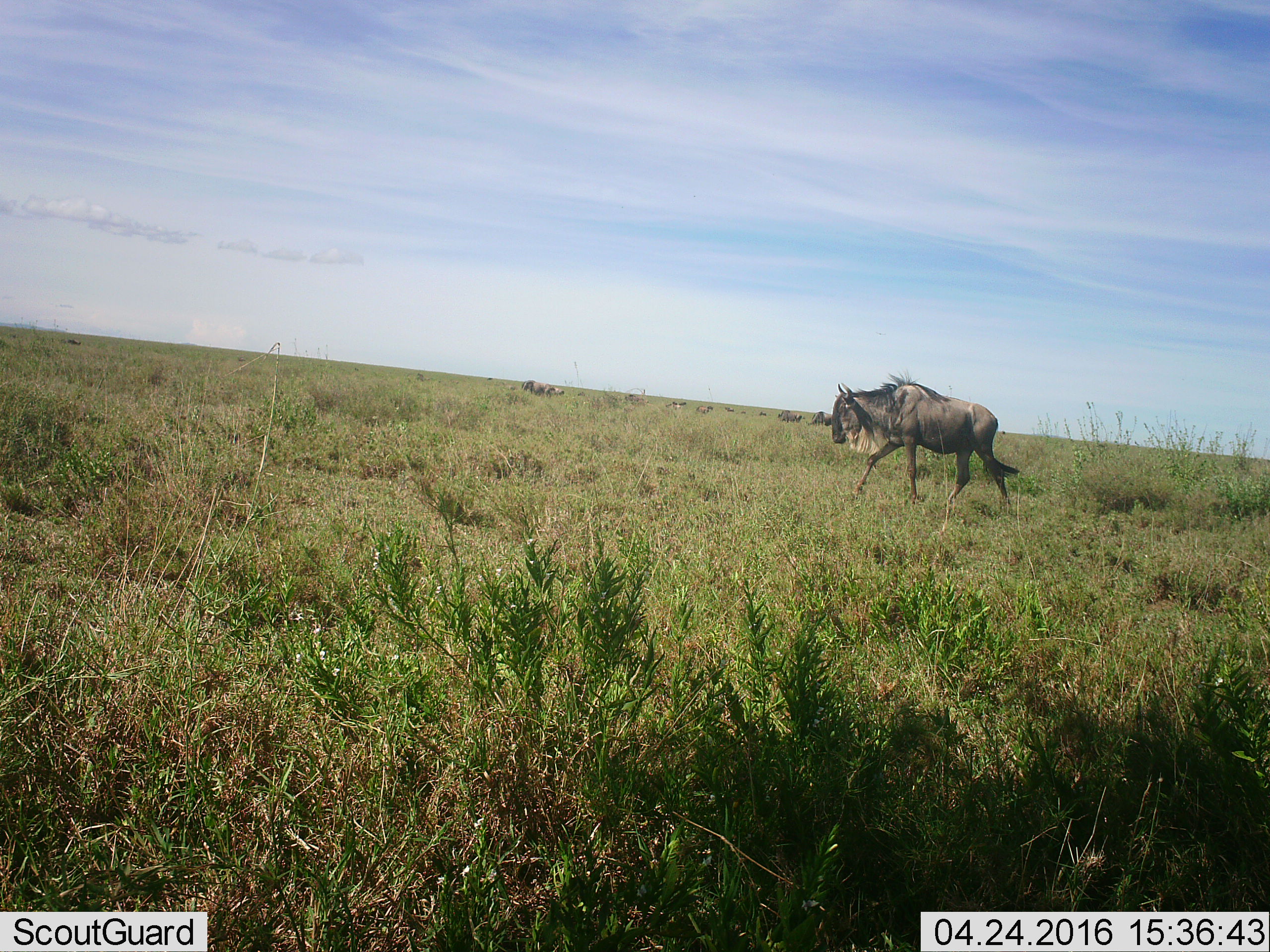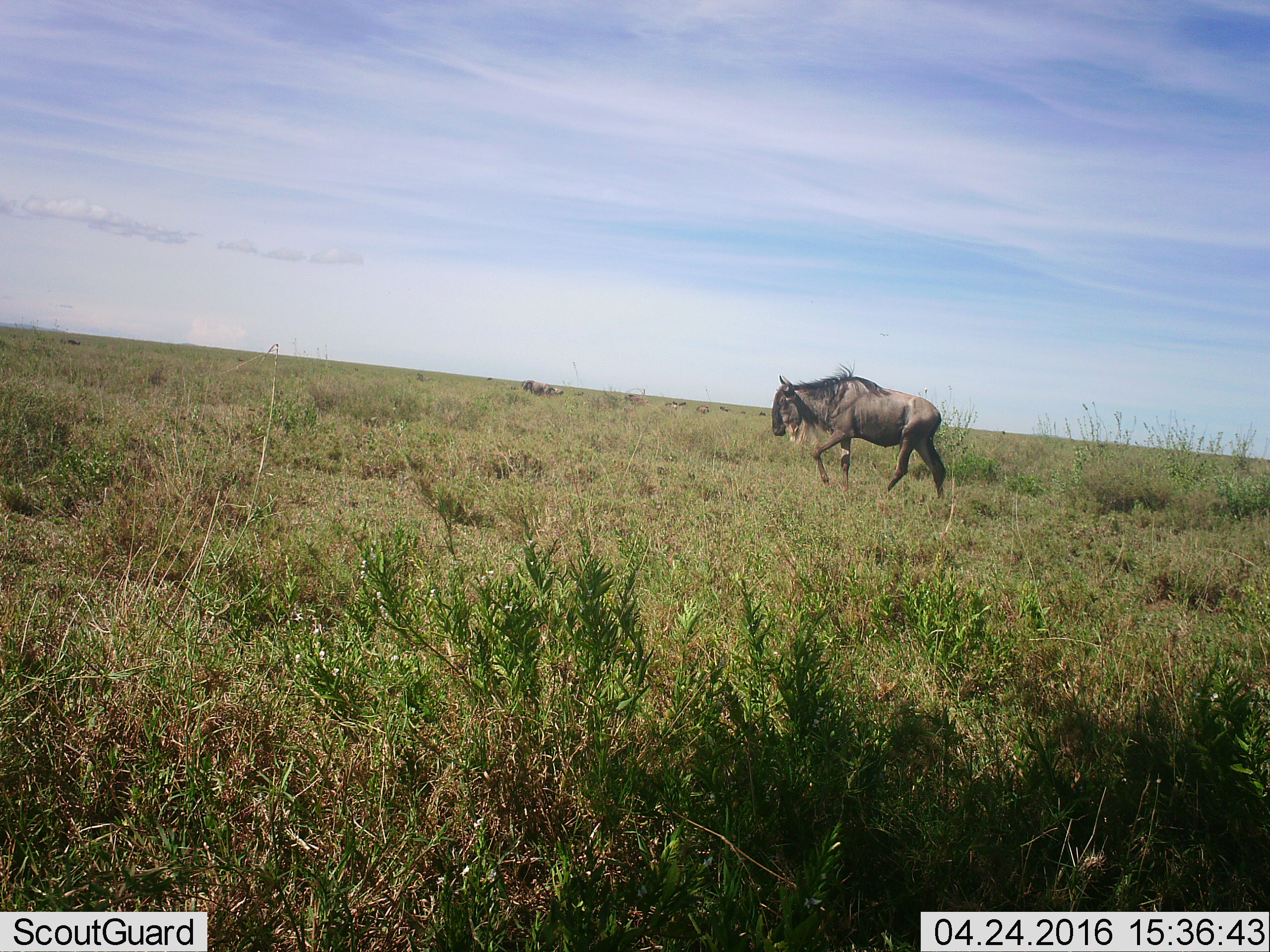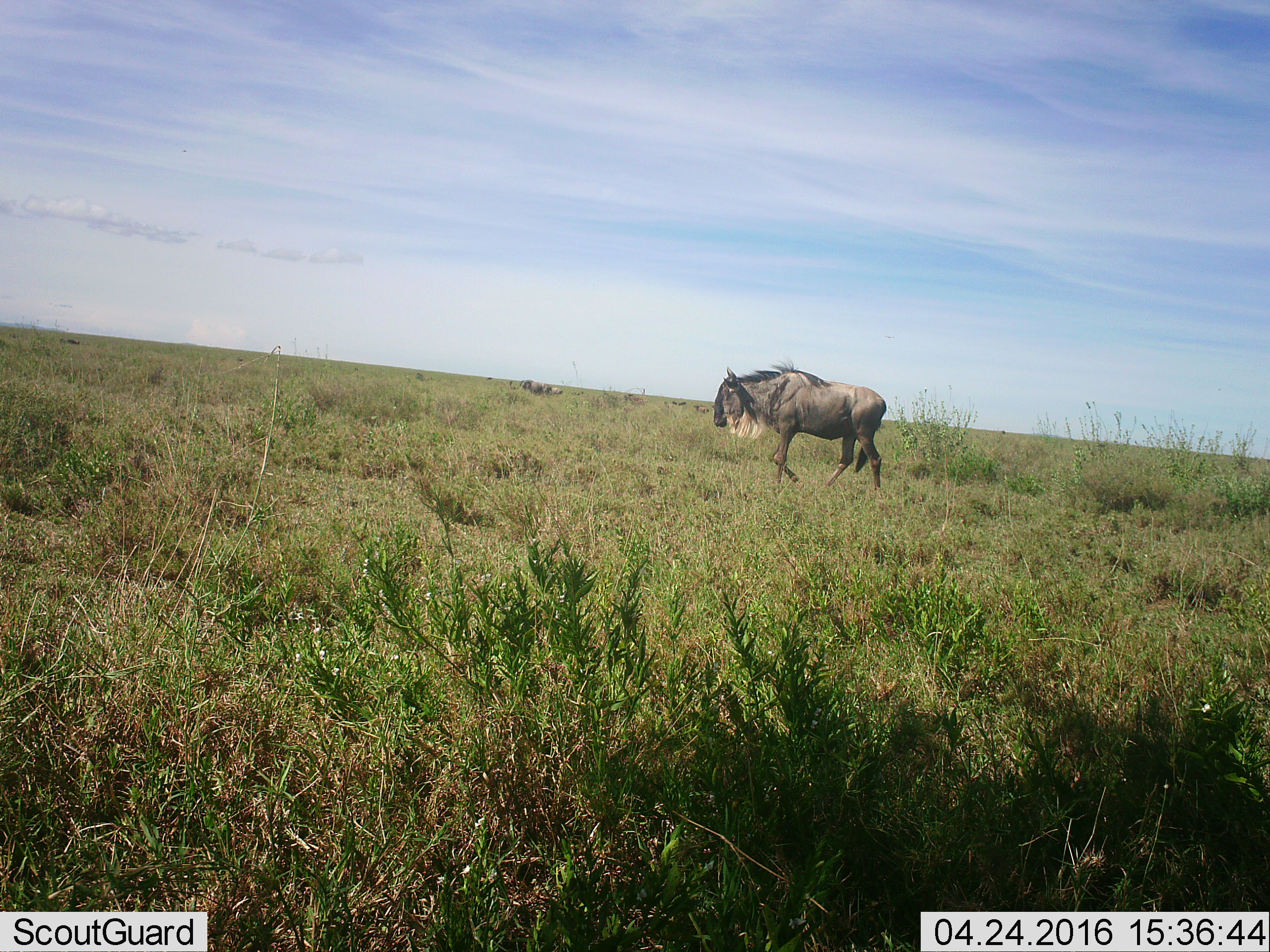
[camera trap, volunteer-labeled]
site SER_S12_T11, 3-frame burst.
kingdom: Animalia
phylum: Chordata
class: Mammalia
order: Artiodactyla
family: Bovidae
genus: Connochaetes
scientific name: Connochaetes taurinus taurinus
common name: blue wildebeest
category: wildebeestblue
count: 11-50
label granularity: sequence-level